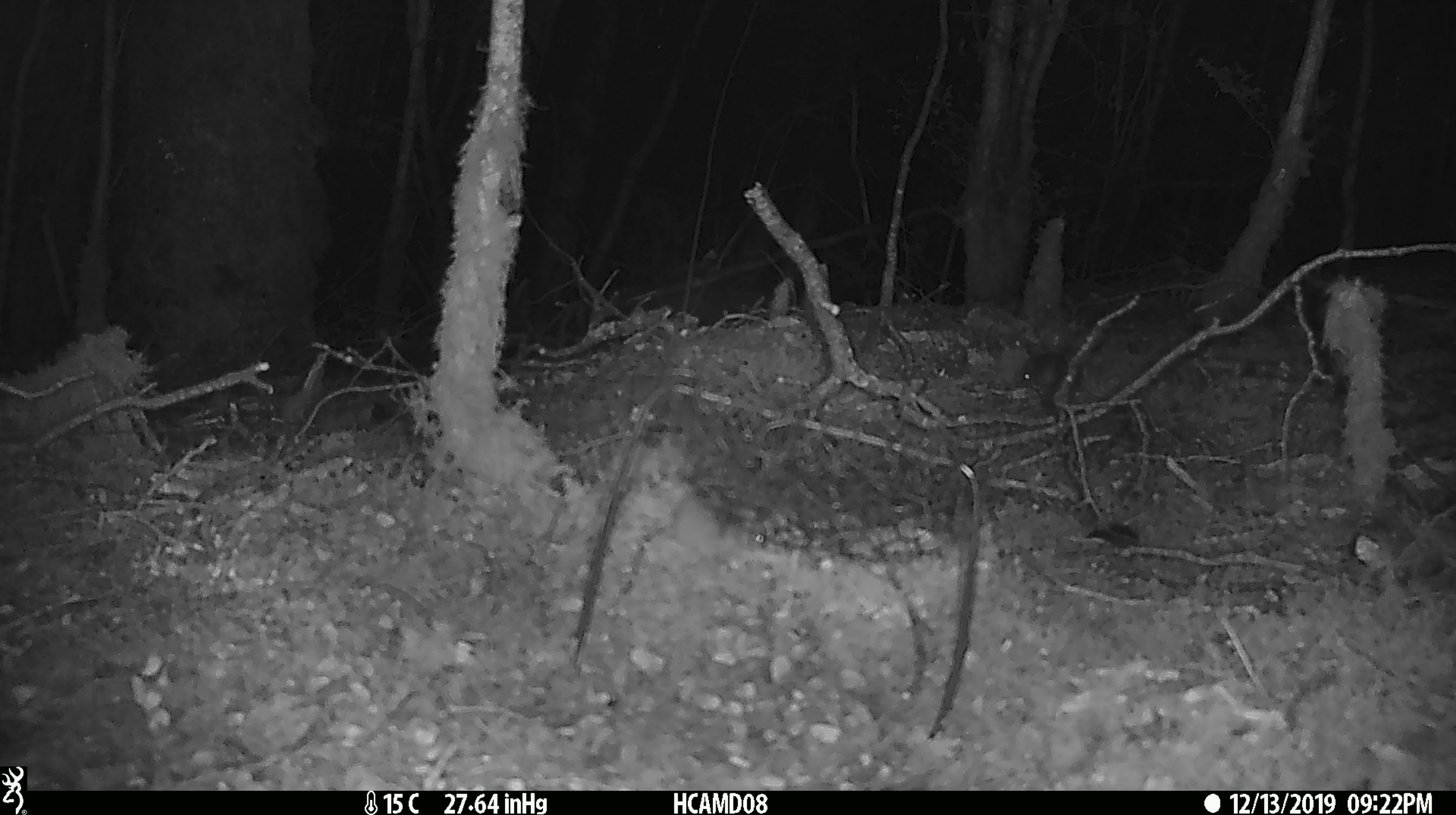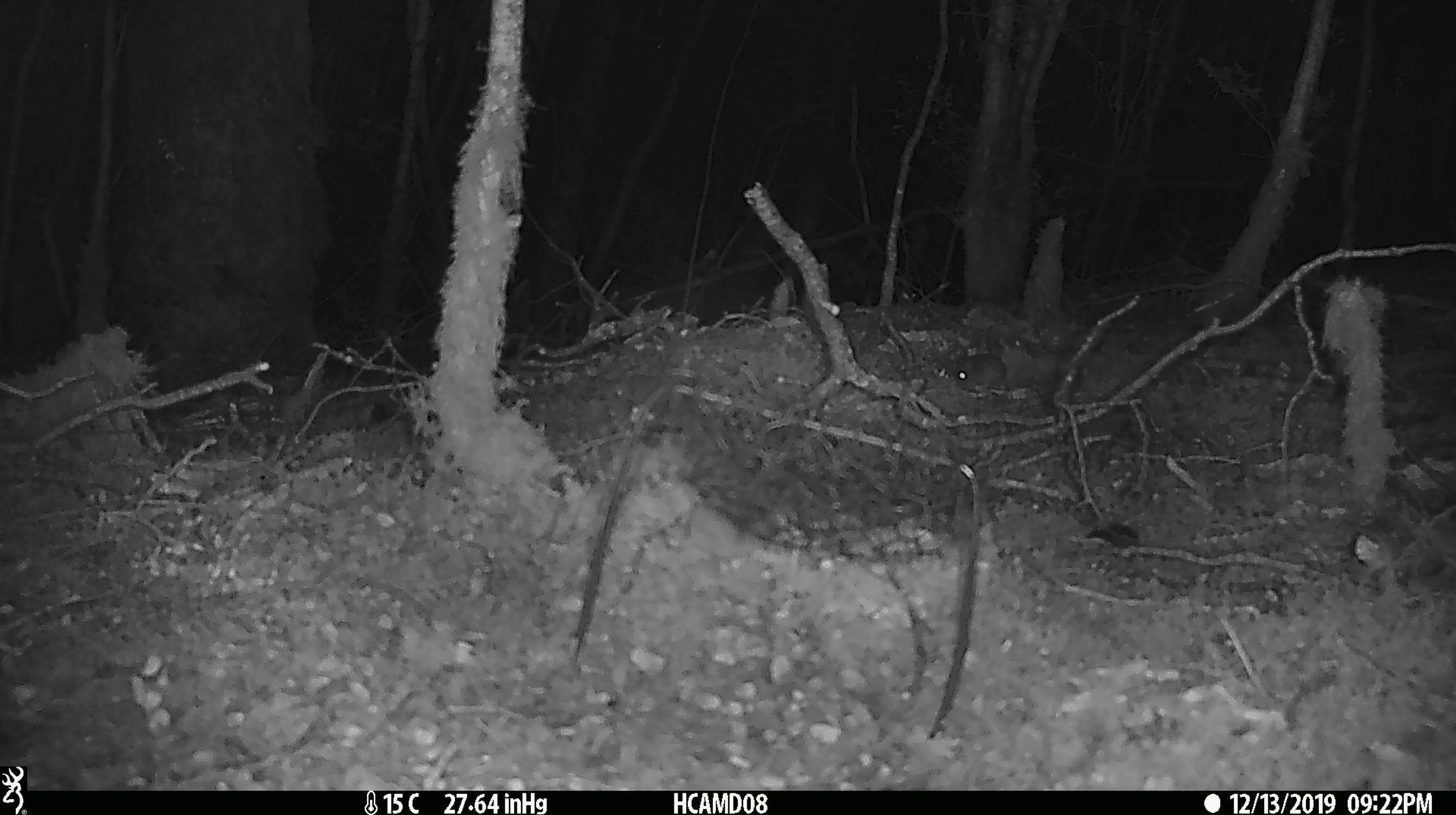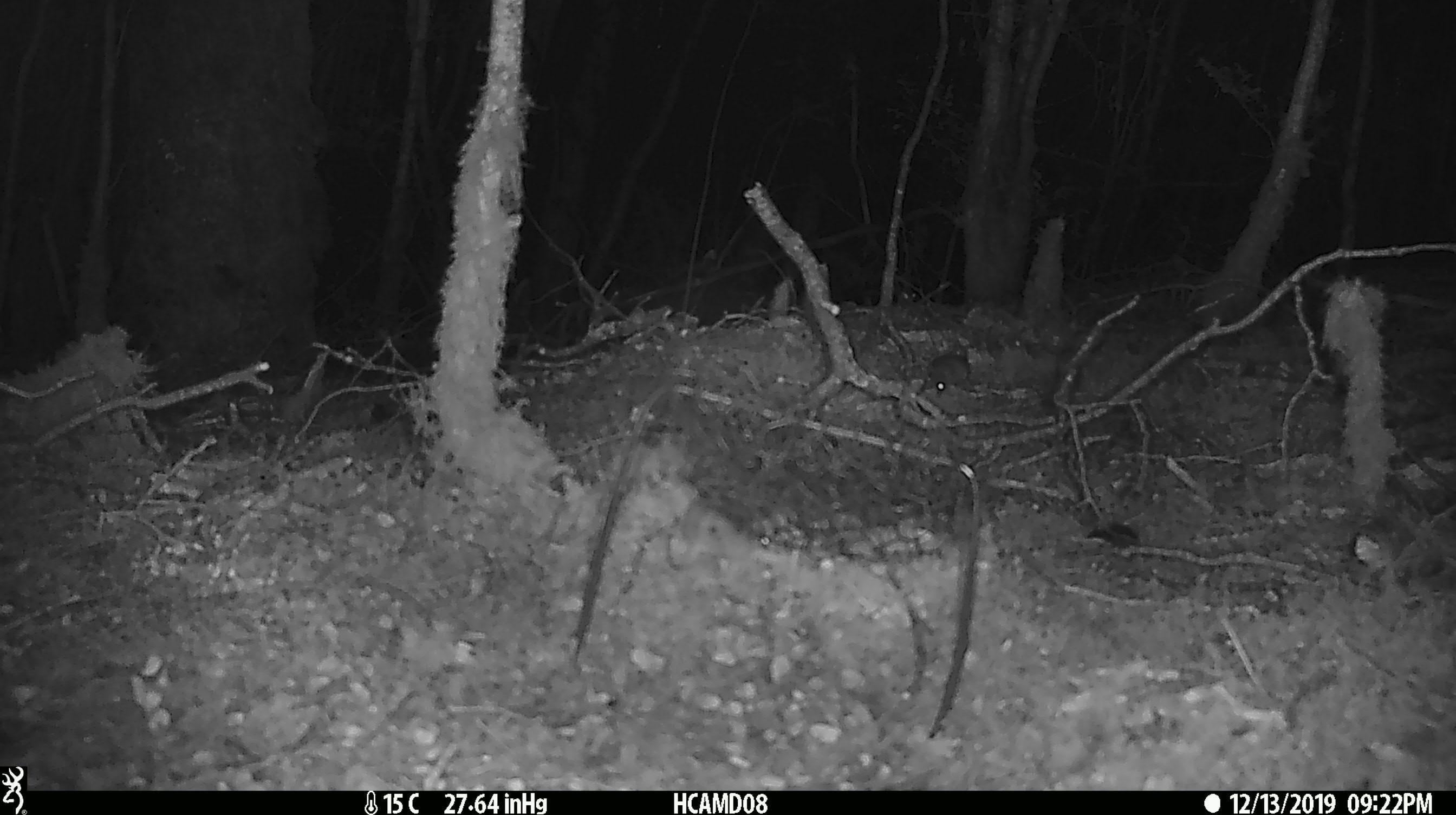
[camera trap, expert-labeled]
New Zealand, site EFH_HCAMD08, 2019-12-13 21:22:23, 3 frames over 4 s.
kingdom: Animalia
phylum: Chordata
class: Mammalia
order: Rodentia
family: Muridae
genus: Mus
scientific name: Mus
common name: mouse